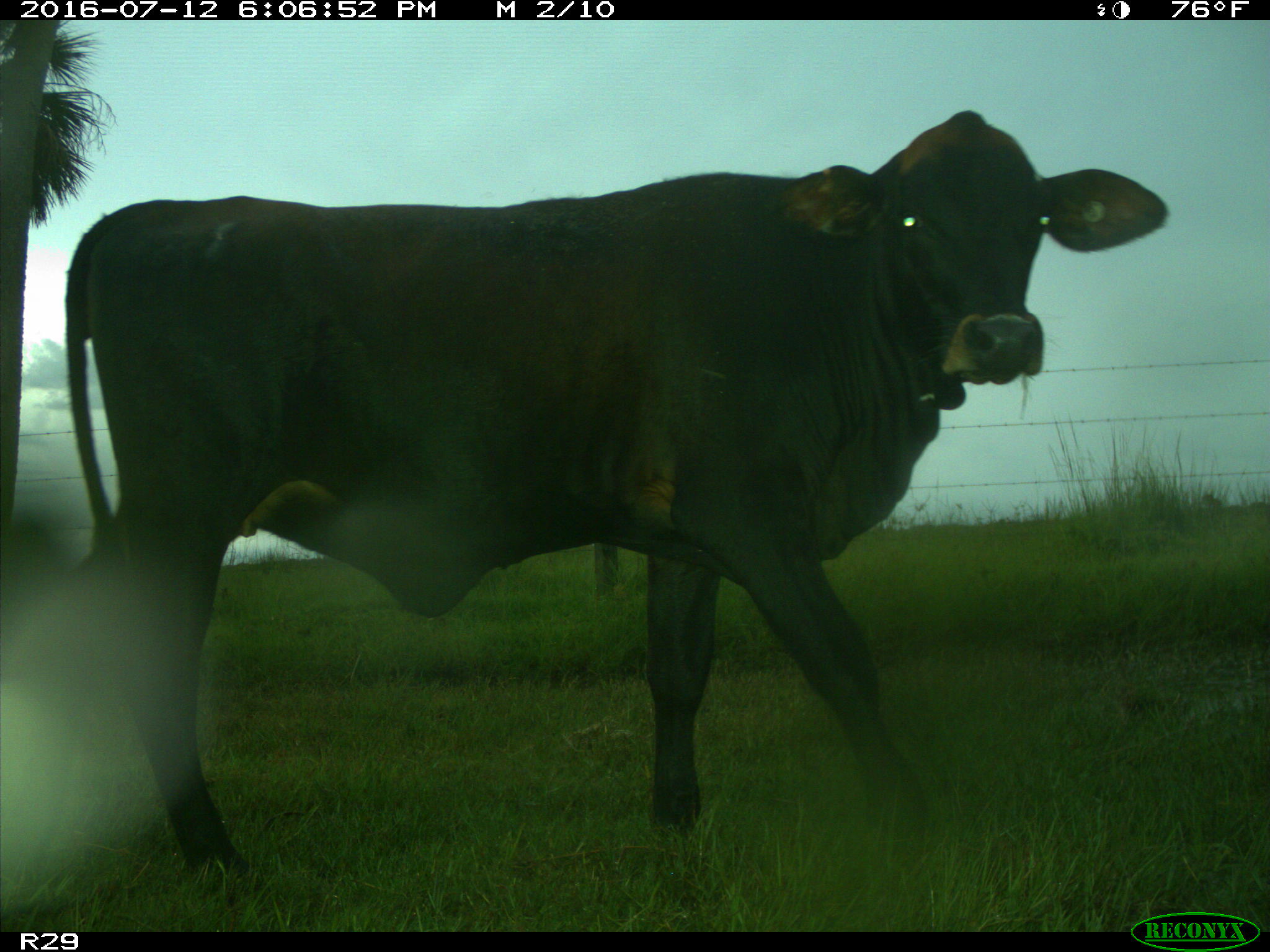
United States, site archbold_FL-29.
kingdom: Animalia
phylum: Chordata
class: Mammalia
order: Artiodactyla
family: Bovidae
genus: Bos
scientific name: Bos taurus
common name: domestic cow